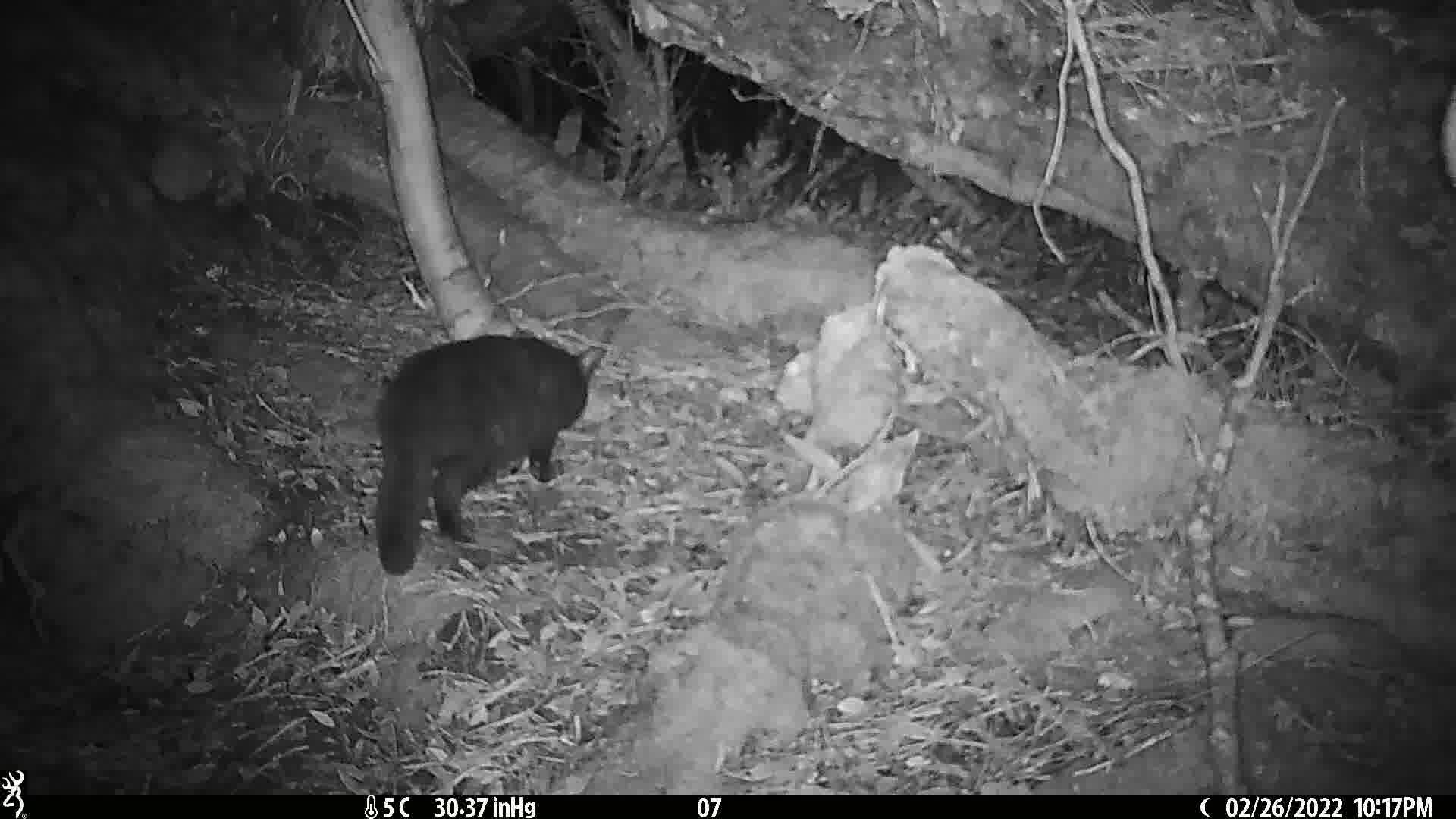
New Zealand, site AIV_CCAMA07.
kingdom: Animalia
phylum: Chordata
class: Mammalia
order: Carnivora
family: Felidae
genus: Felis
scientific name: Felis catus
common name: domestic cat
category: cat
Cat (domestic cat) (Felis catus).